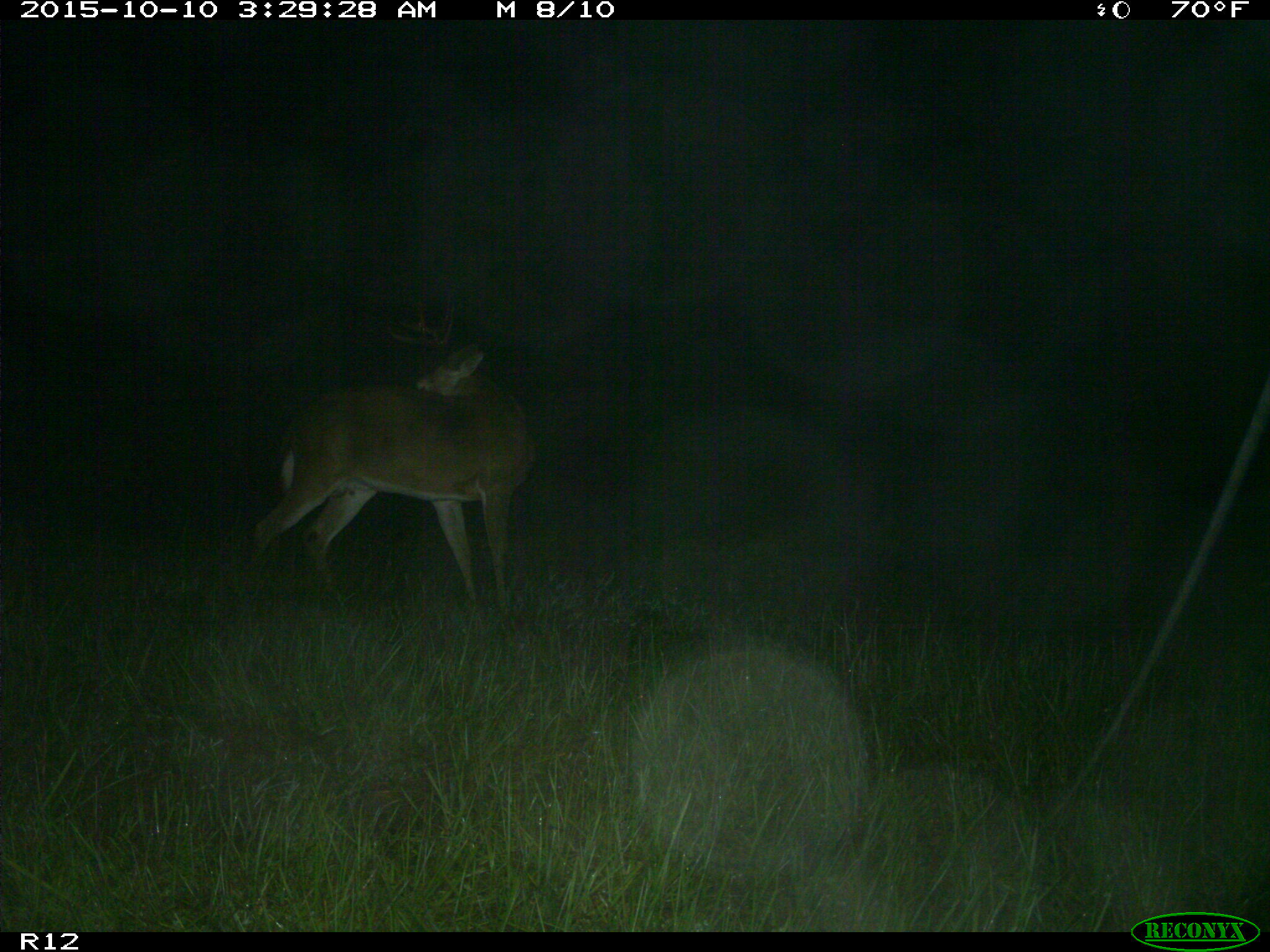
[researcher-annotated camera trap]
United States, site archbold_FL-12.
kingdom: Animalia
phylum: Chordata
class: Mammalia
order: Artiodactyla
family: Cervidae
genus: Odocoileus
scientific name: Odocoileus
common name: deer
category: unidentified deer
Unidentified deer (deer) (Odocoileus).